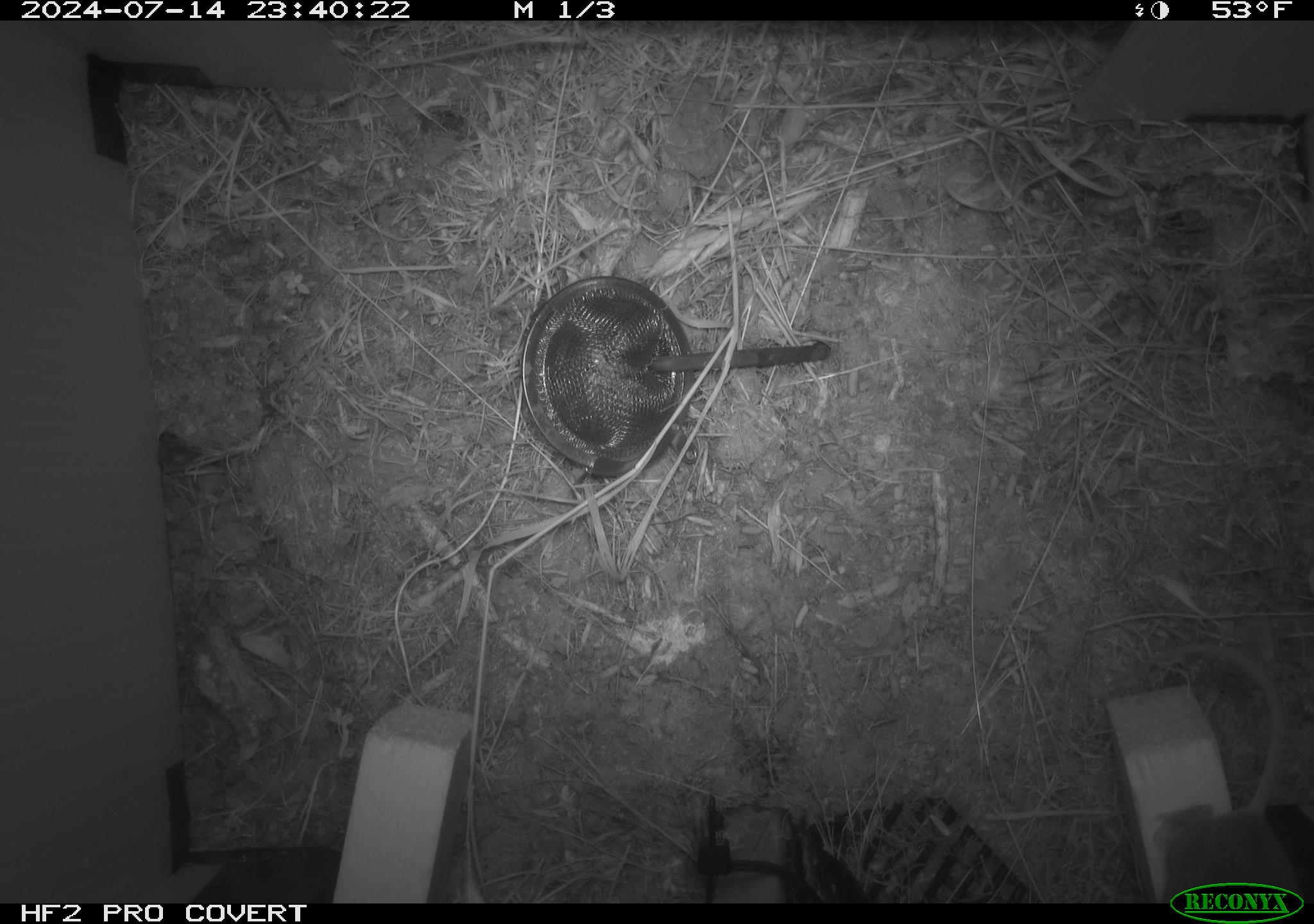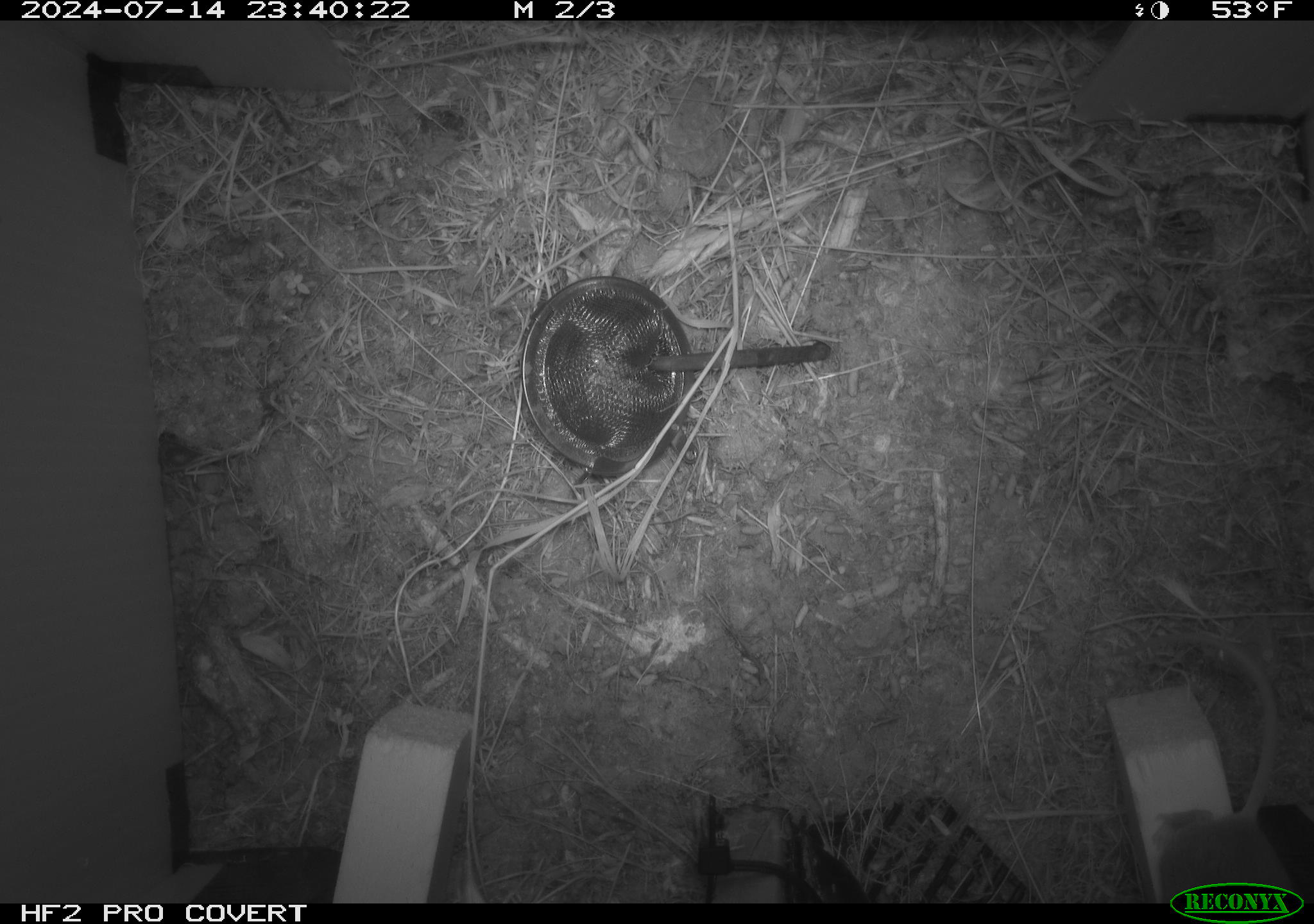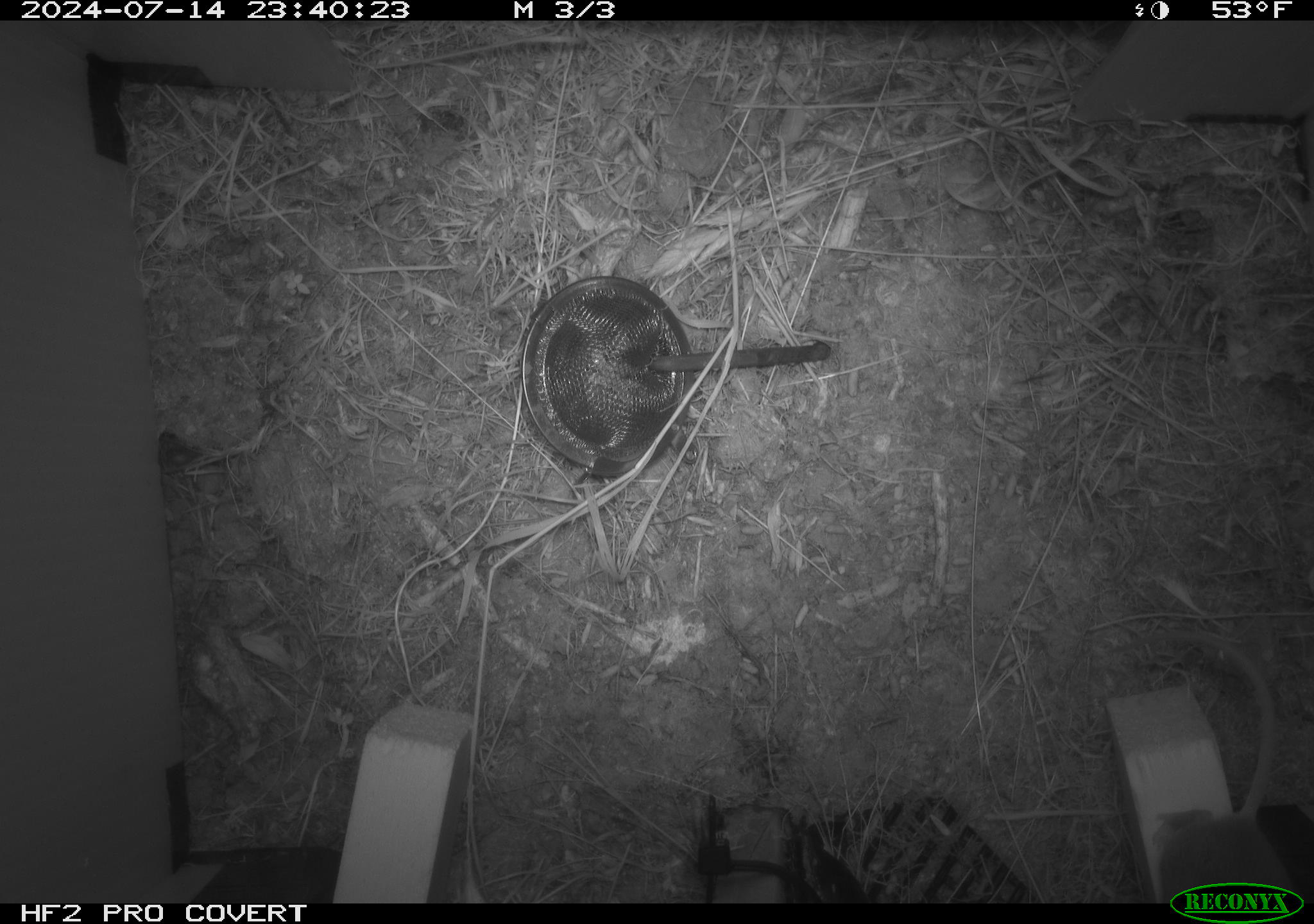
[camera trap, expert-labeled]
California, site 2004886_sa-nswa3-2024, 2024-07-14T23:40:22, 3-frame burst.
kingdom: Animalia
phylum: Chordata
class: Mammalia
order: Rodentia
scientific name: Rodentia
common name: rodent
Rodent (Rodentia).